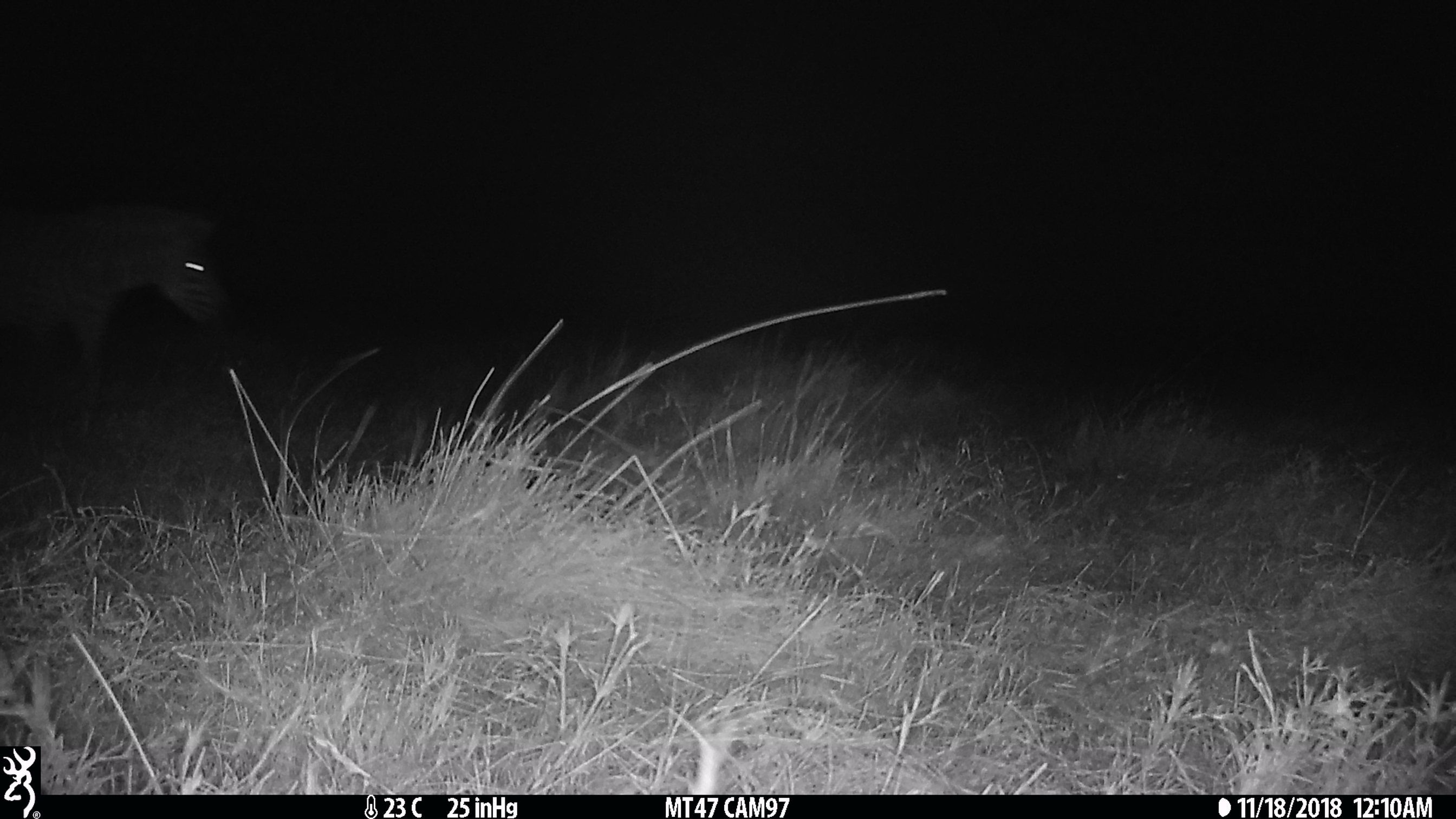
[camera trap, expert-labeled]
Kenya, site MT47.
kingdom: Animalia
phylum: Chordata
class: Mammalia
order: Perissodactyla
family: Equidae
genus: Equus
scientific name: Equus quagga burchellii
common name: burchell's zebra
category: zebra